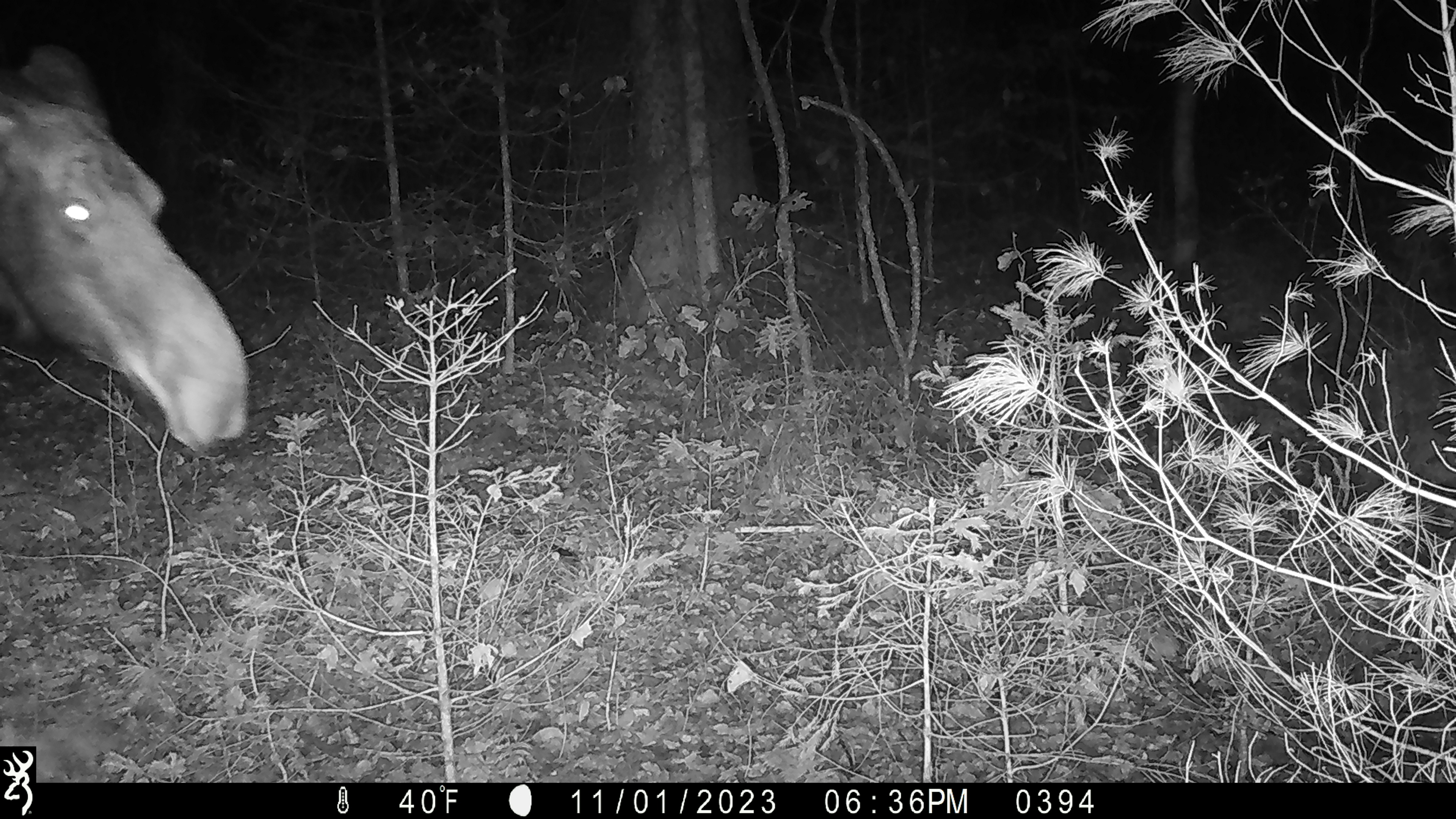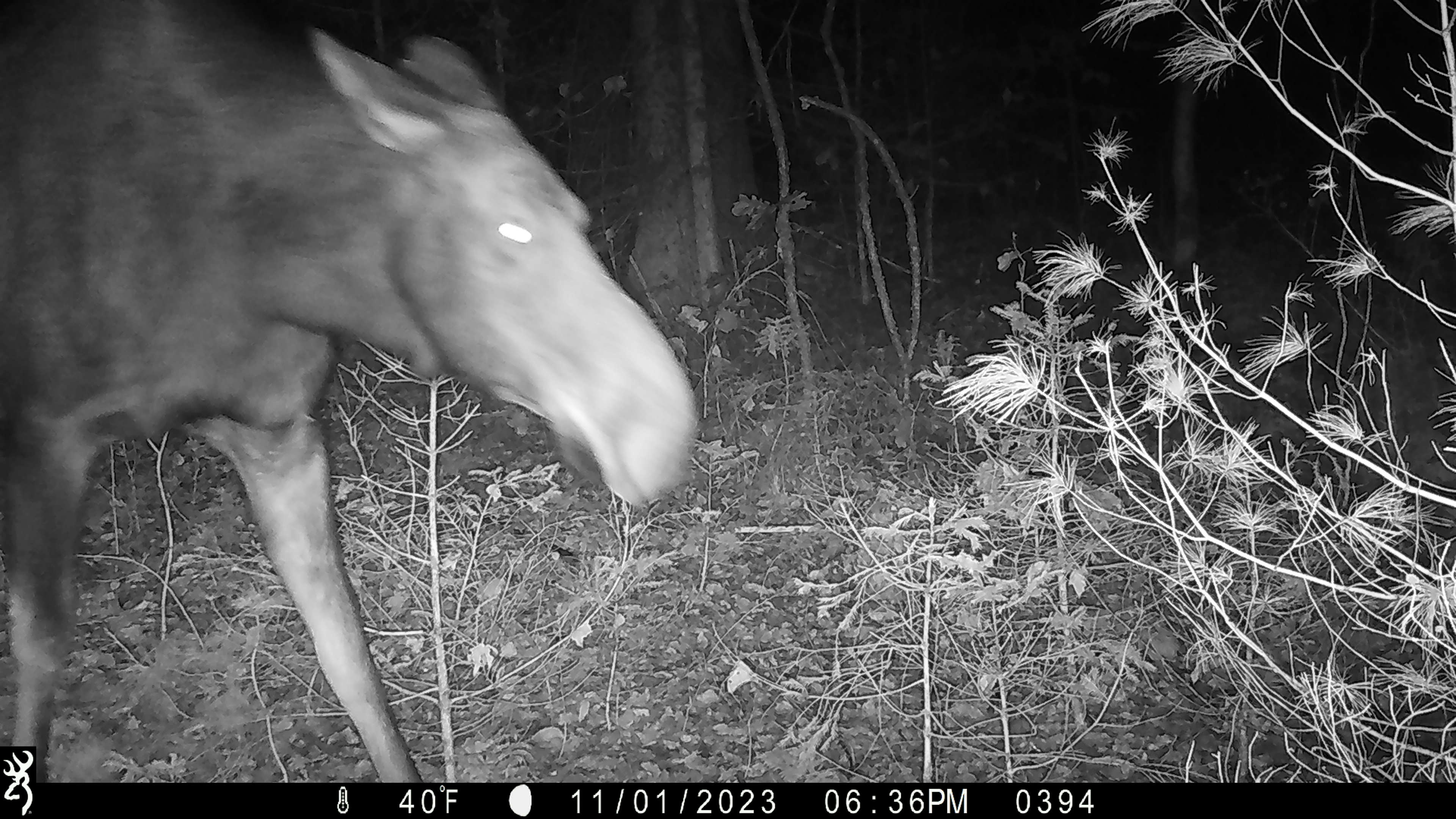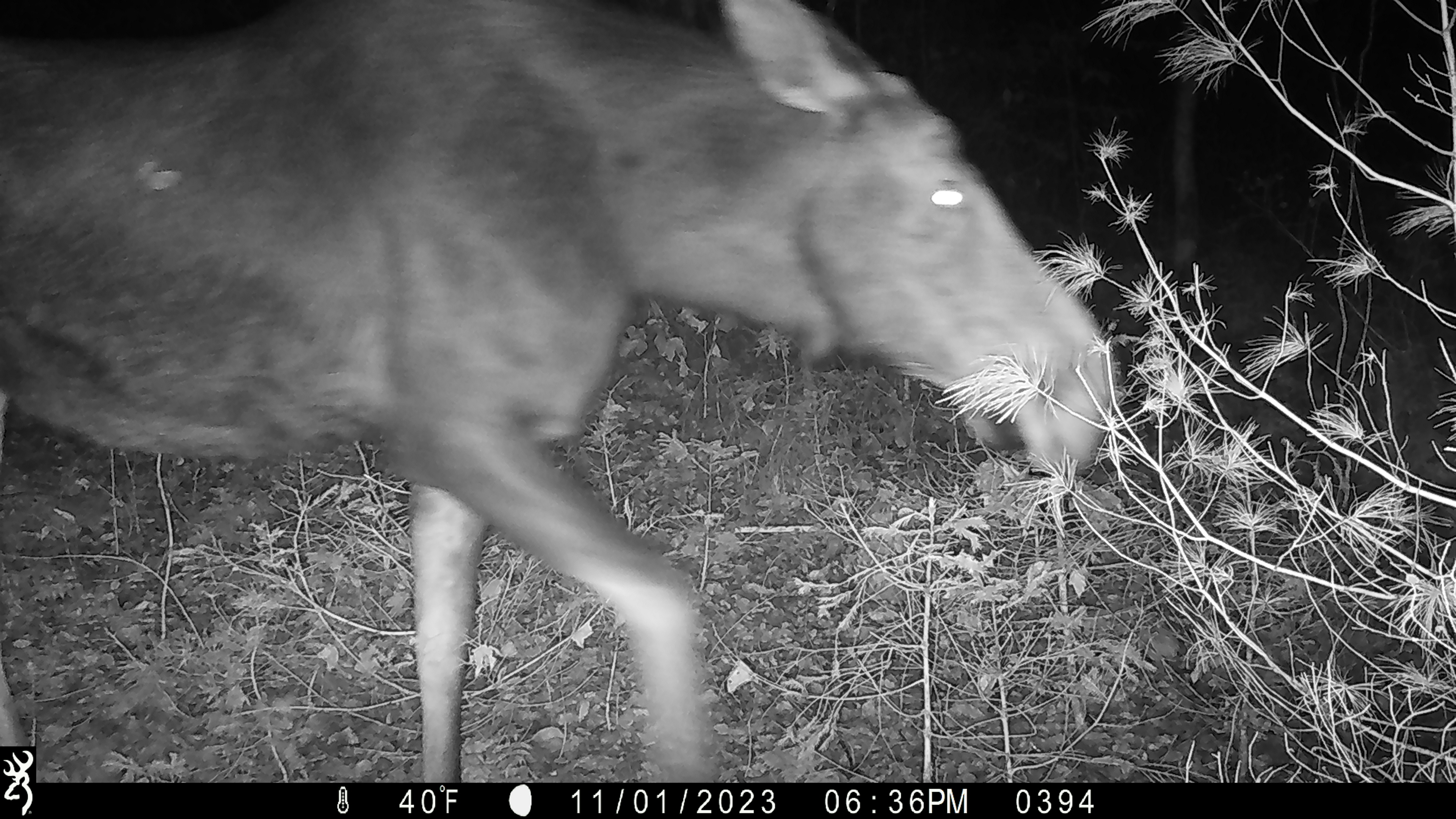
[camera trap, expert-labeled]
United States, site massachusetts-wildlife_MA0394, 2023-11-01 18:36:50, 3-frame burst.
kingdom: Animalia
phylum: Chordata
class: Mammalia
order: Artiodactyla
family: Cervidae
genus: Alces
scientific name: Alces alces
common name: moose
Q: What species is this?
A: Moose (Alces alces).